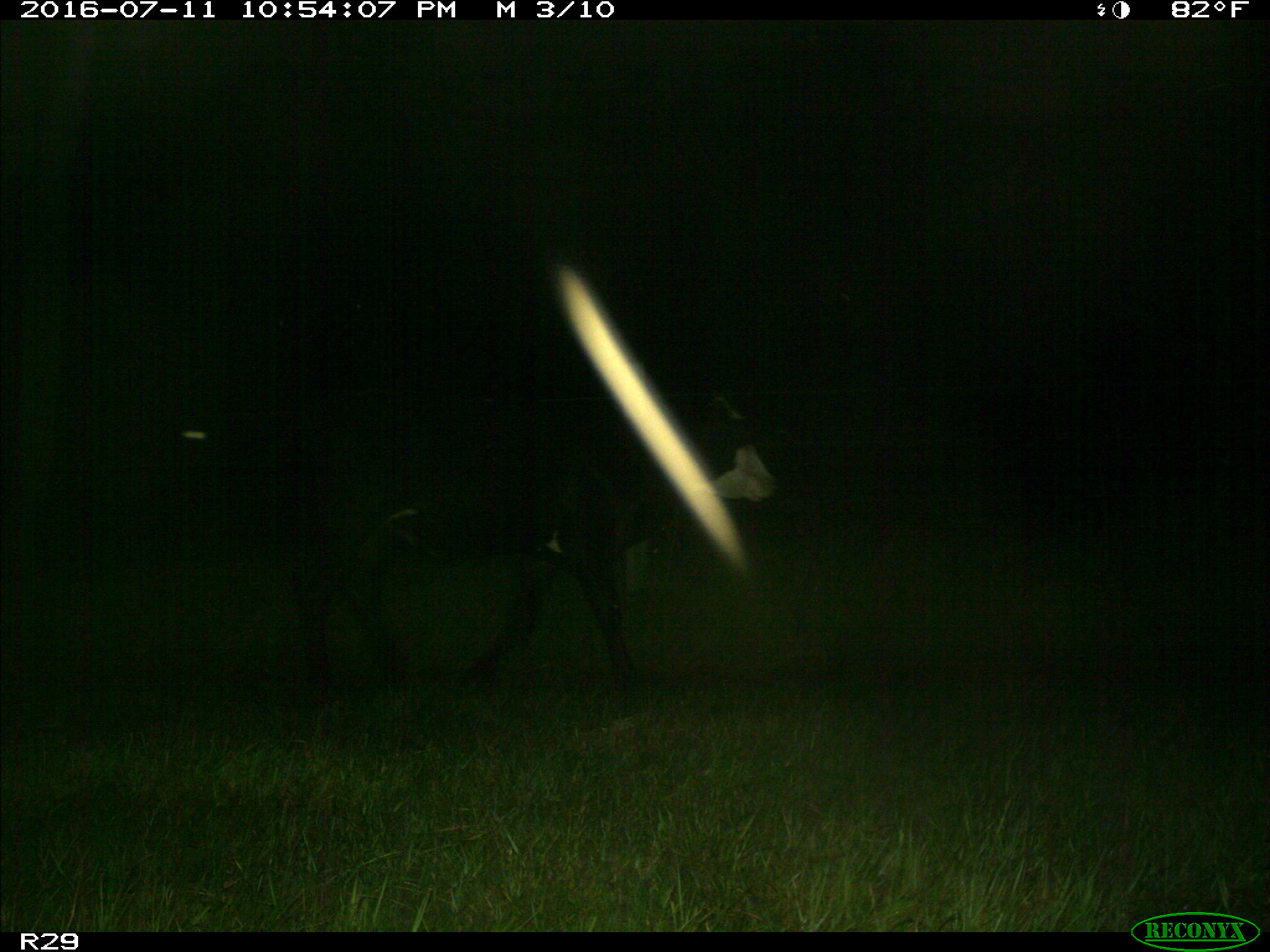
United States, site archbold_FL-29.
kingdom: Animalia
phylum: Chordata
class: Mammalia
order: Artiodactyla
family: Bovidae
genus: Bos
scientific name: Bos taurus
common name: domestic cow